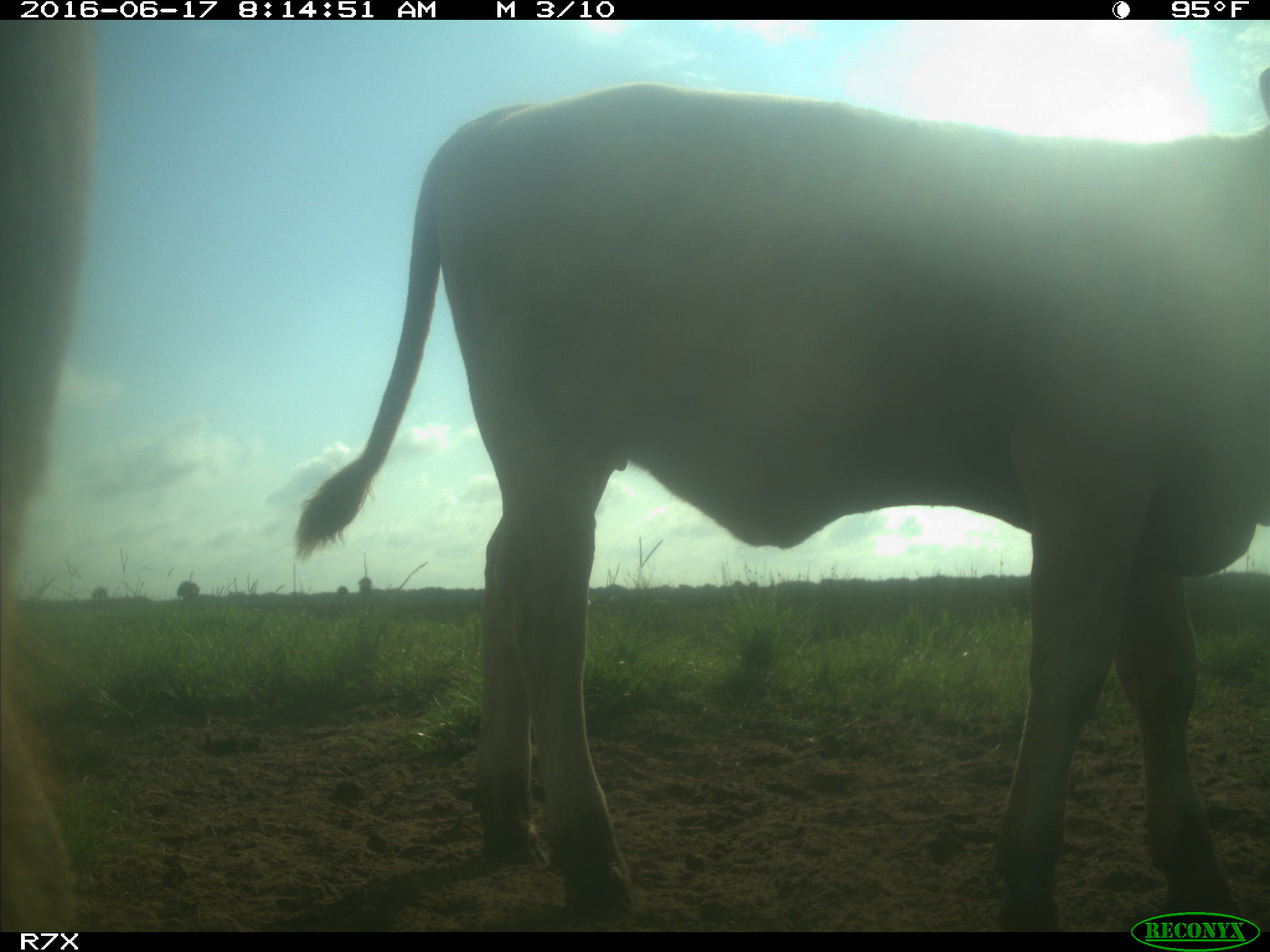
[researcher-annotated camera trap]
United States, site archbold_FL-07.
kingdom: Animalia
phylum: Chordata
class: Mammalia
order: Artiodactyla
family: Bovidae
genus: Bos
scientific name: Bos taurus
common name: domestic cow